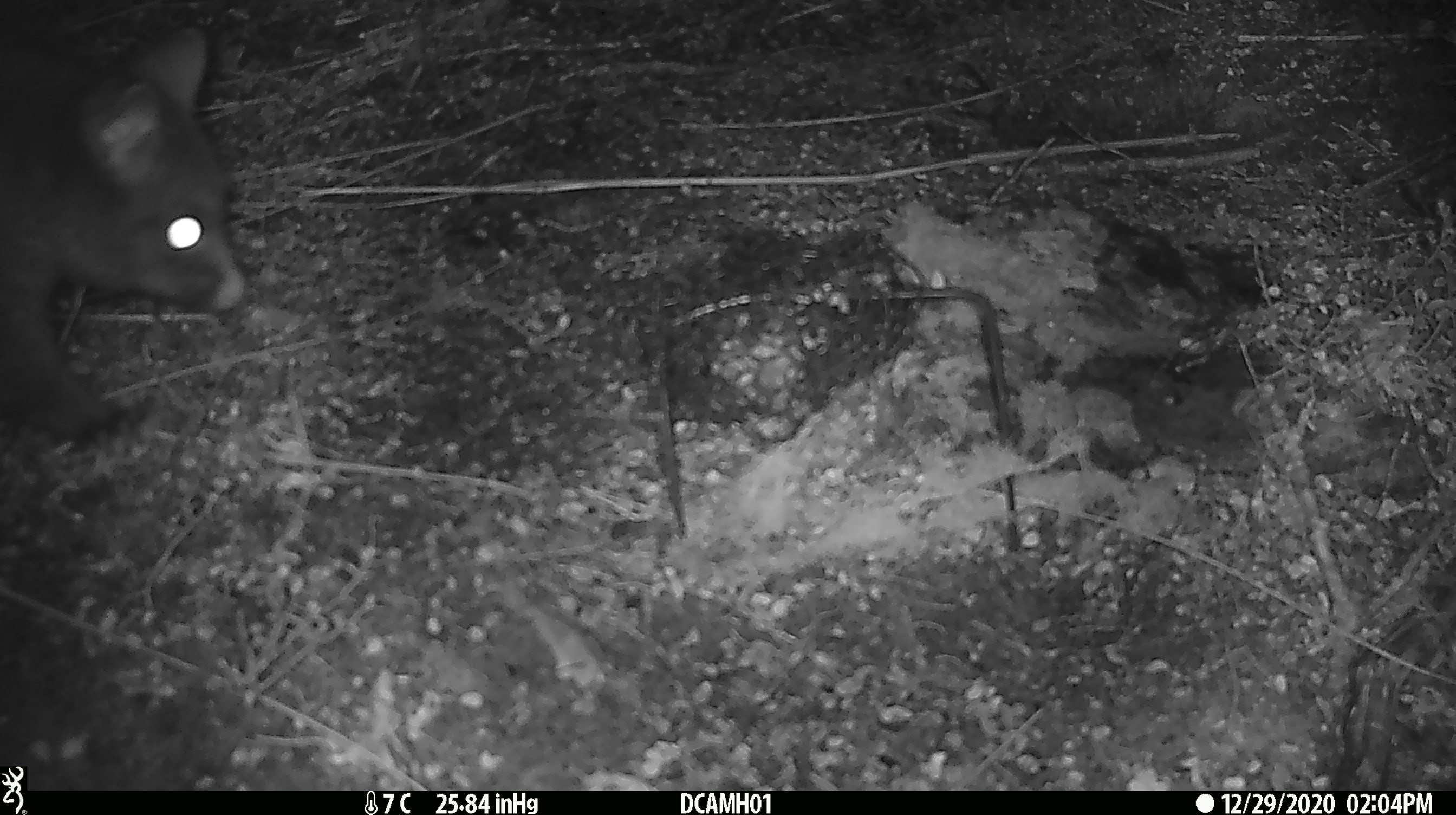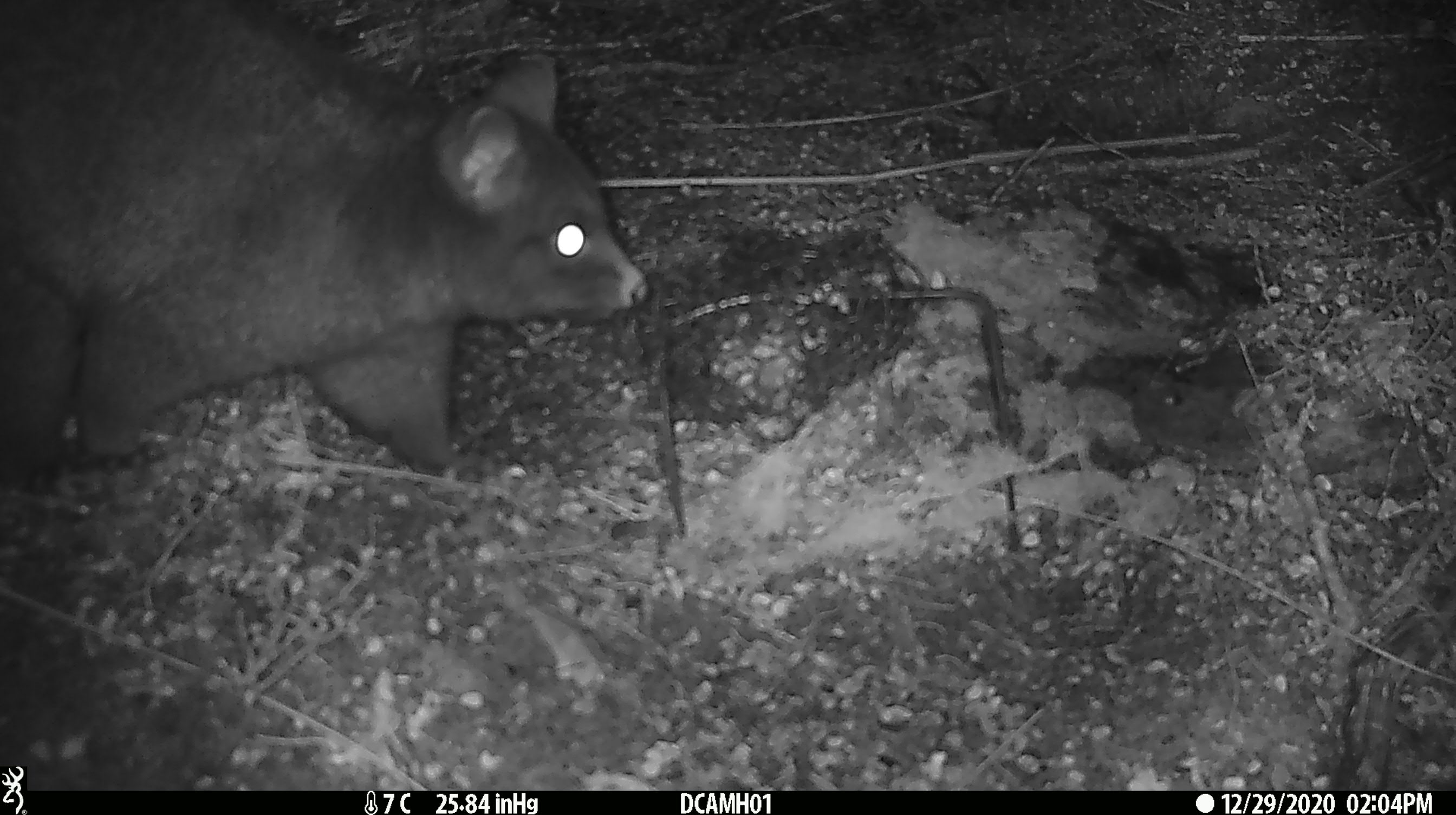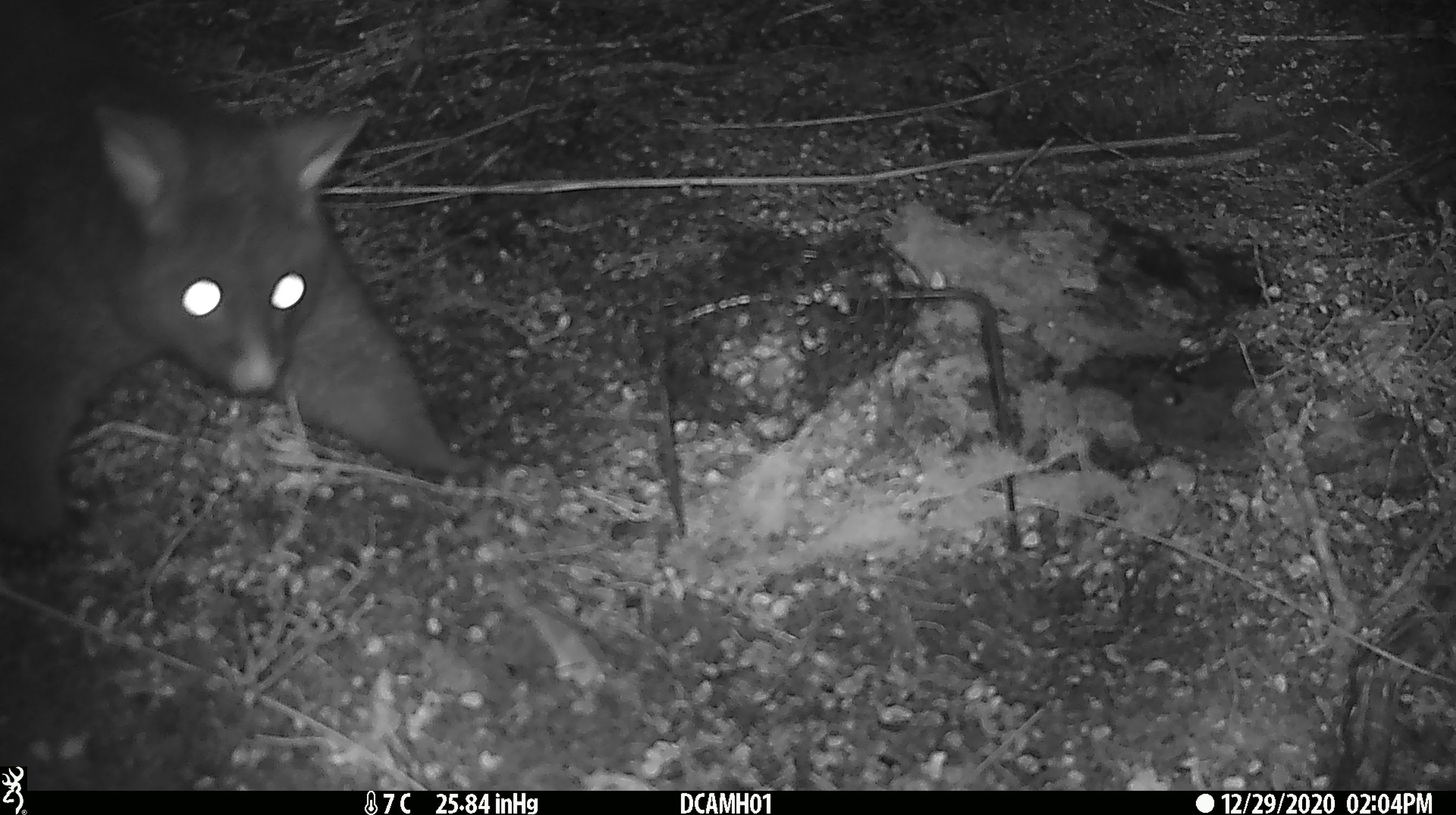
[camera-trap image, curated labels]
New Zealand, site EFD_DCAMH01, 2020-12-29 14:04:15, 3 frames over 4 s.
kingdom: Animalia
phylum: Chordata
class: Mammalia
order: Diprotodontia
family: Phalangeridae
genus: Trichosurus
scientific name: Trichosurus vulpecula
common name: common brushtail possum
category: possum